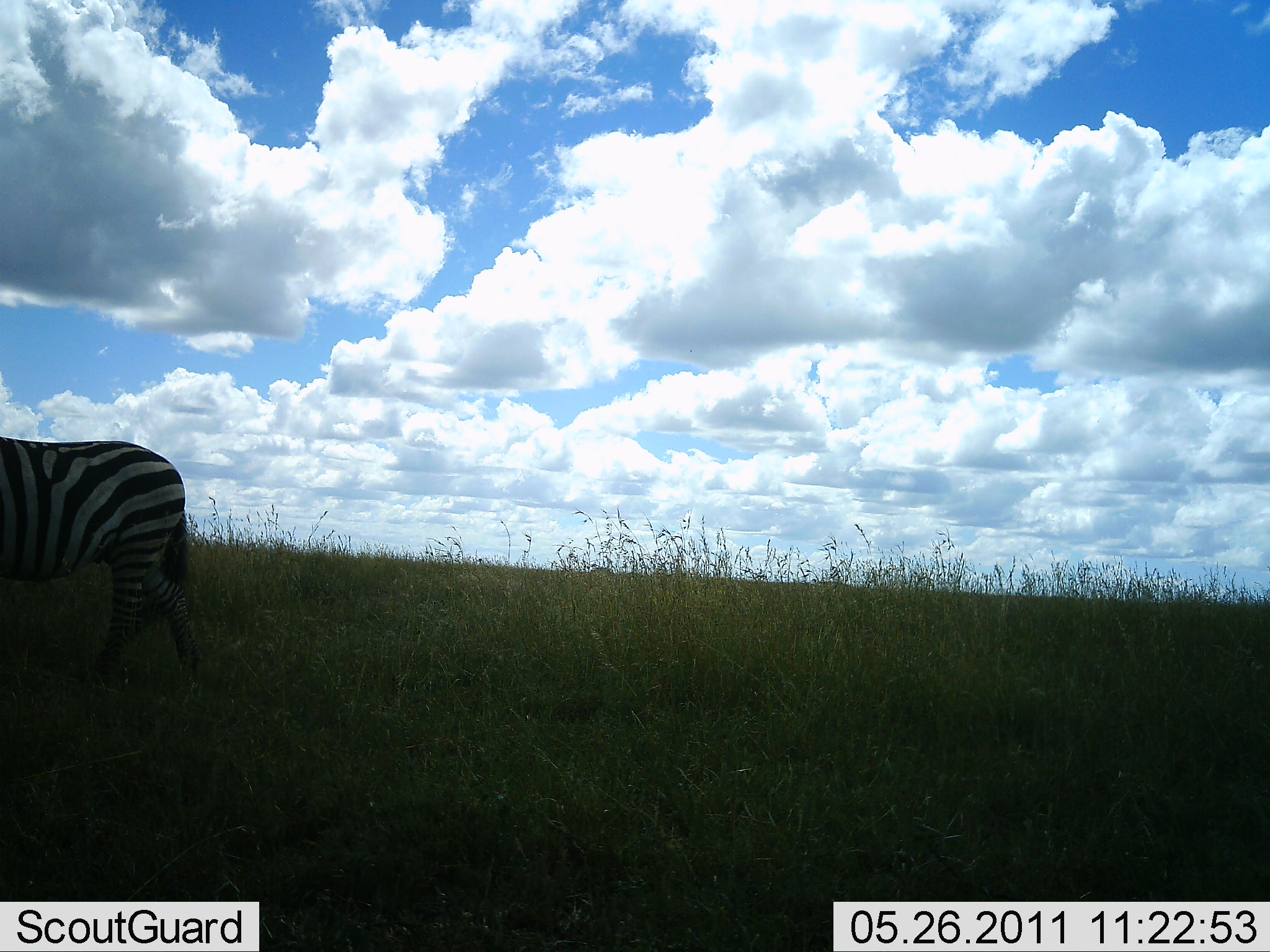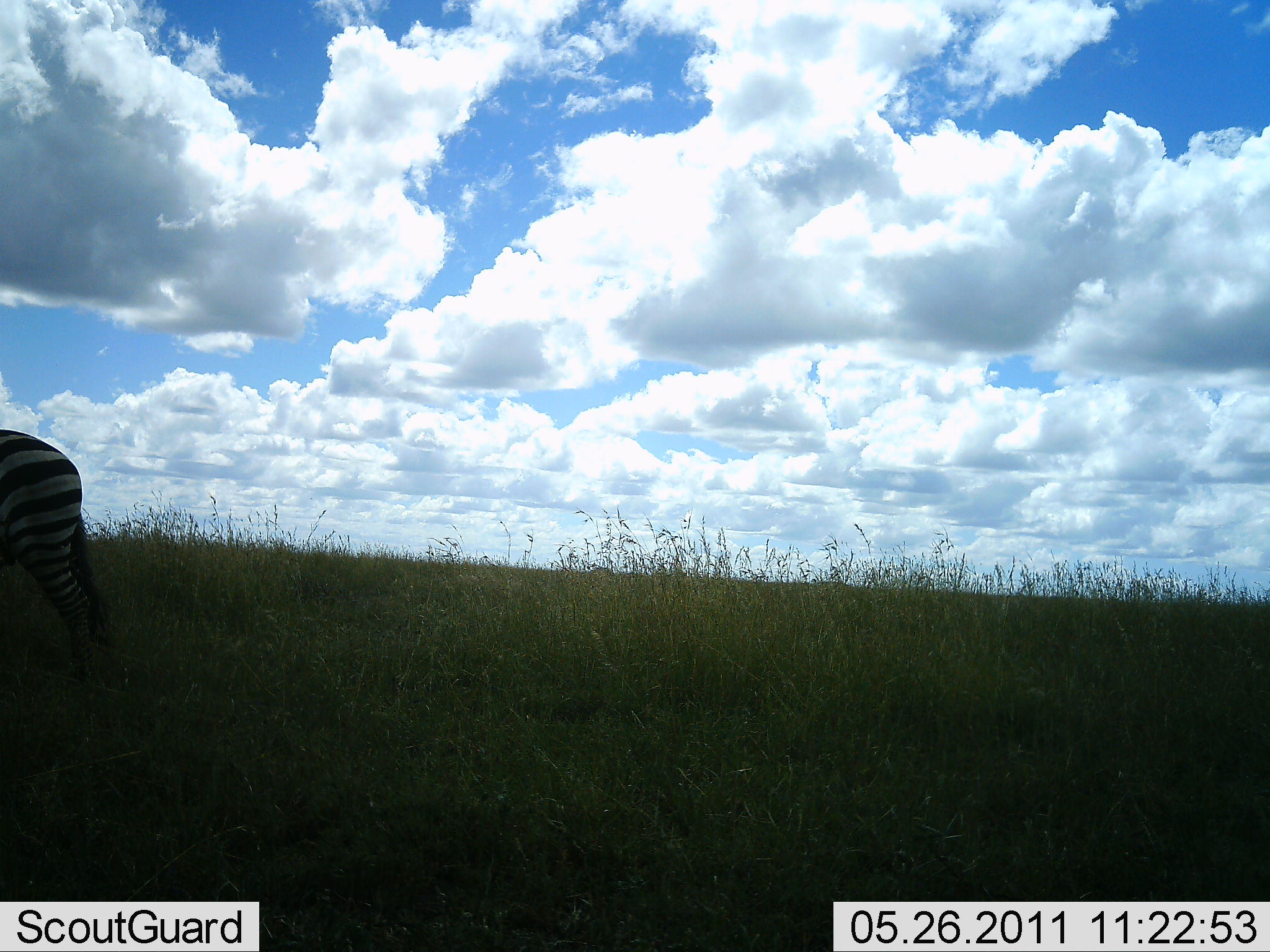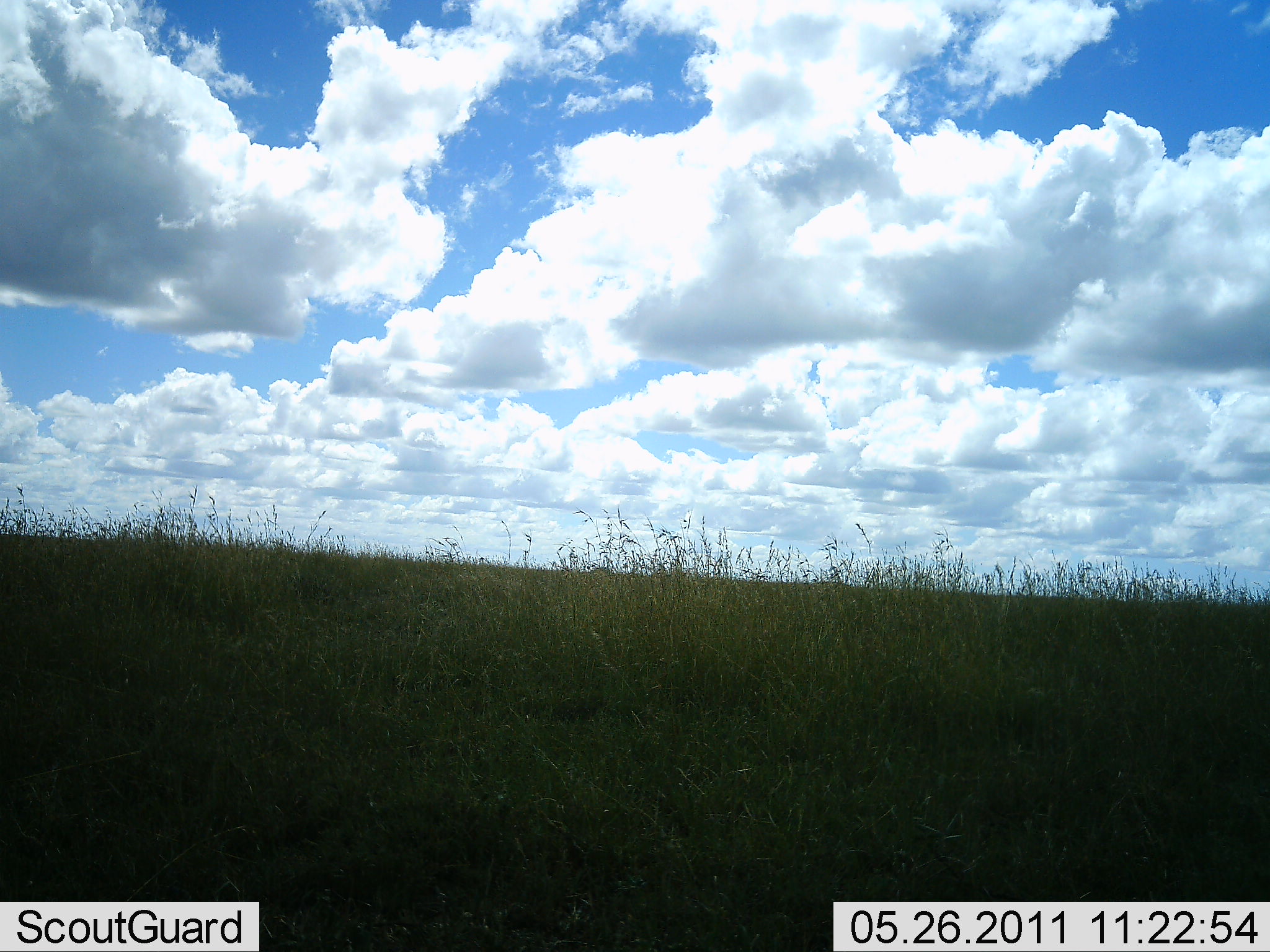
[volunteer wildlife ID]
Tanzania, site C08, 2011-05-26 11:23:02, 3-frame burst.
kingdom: Animalia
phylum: Chordata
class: Mammalia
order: Perissodactyla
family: Equidae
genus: Equus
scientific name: Equus quagga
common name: plains zebra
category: zebra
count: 1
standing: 0%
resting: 0%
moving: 100%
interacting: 0%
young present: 0%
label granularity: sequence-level